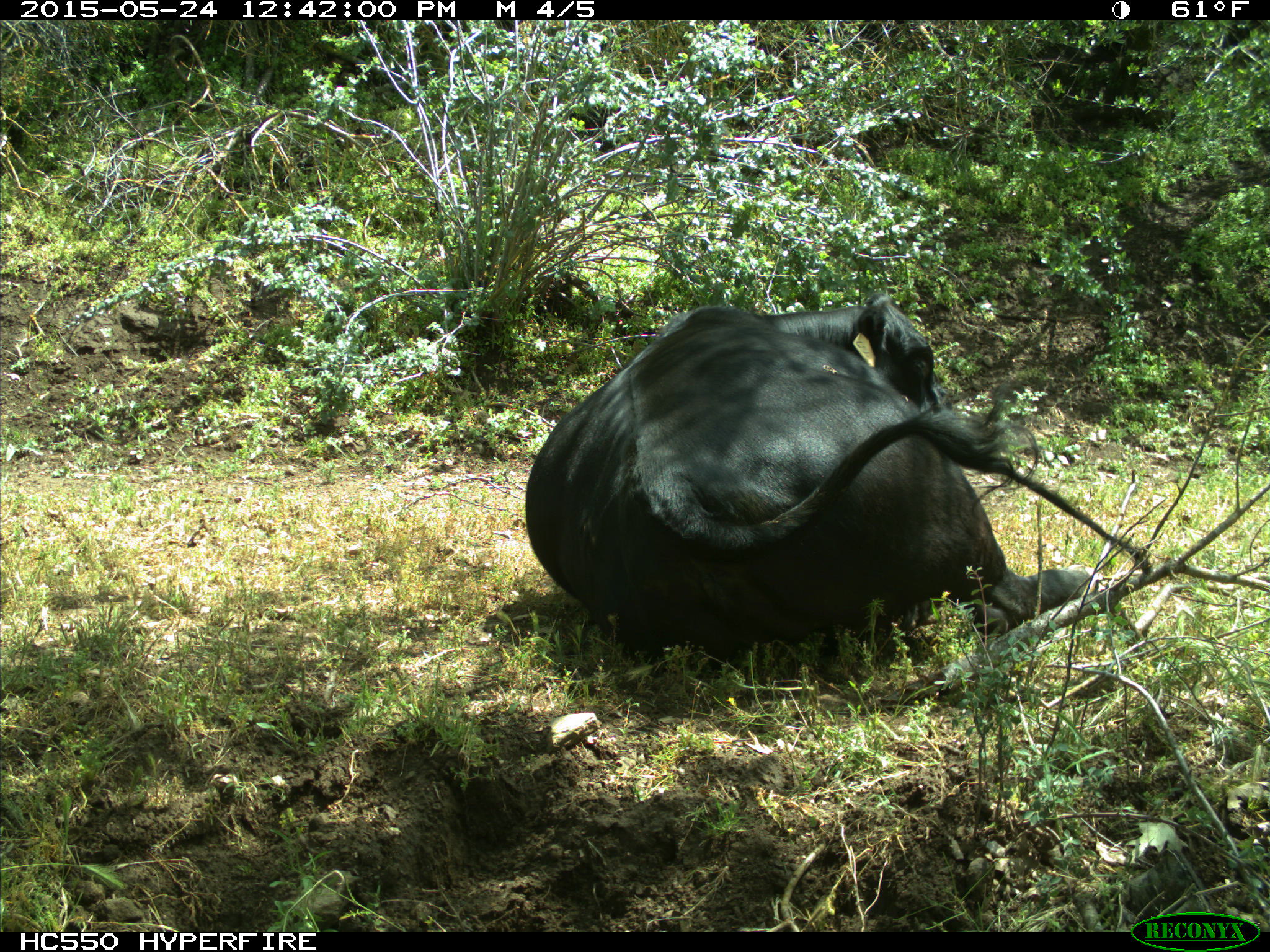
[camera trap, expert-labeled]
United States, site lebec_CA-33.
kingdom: Animalia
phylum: Chordata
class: Mammalia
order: Artiodactyla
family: Bovidae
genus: Bos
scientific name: Bos taurus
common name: domestic cow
Bos taurus (domestic cow).